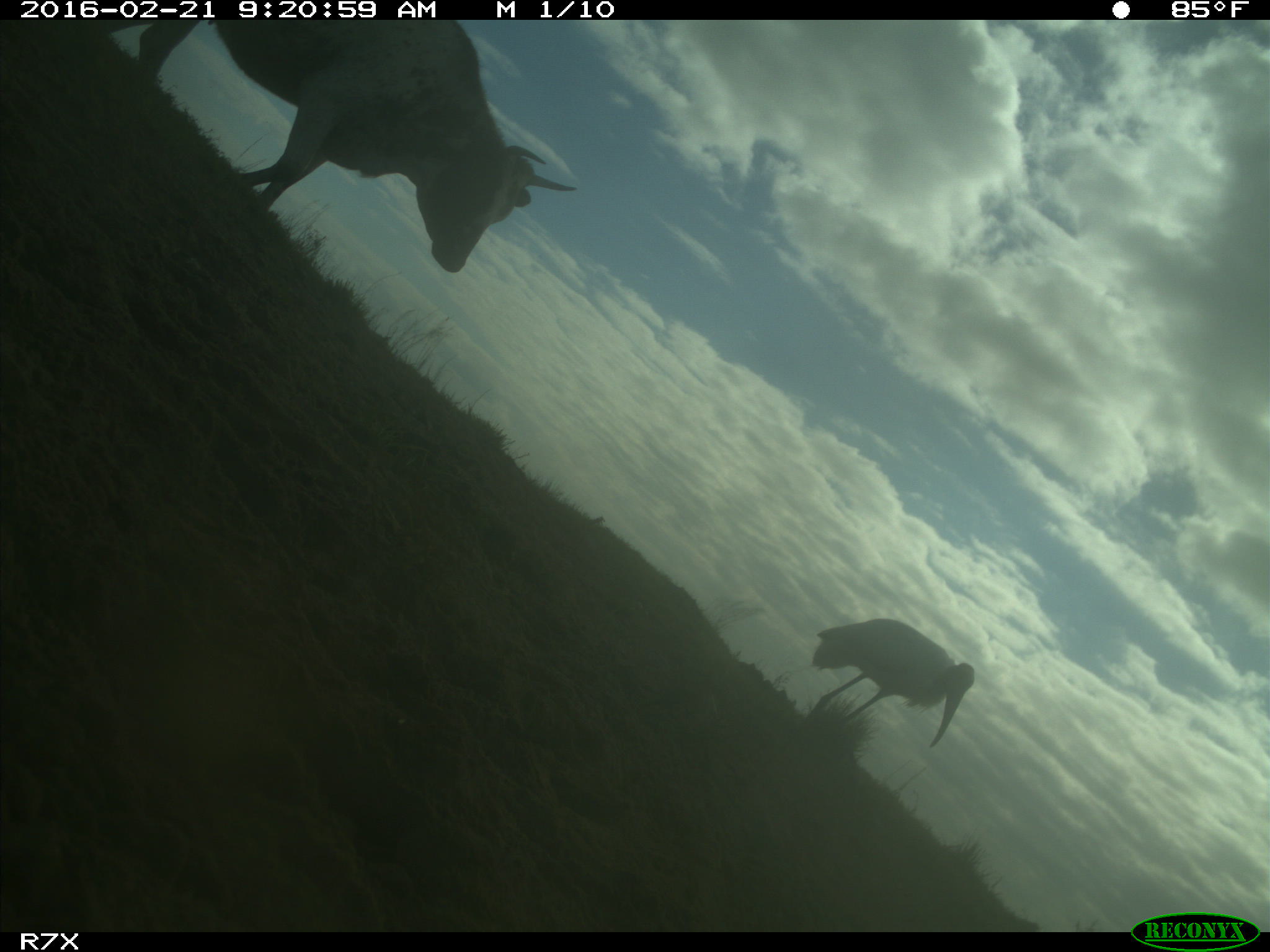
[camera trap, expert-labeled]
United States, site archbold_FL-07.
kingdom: Animalia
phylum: Chordata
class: Mammalia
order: Artiodactyla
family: Bovidae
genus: Bos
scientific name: Bos taurus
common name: domestic cow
Bos taurus (domestic cow).